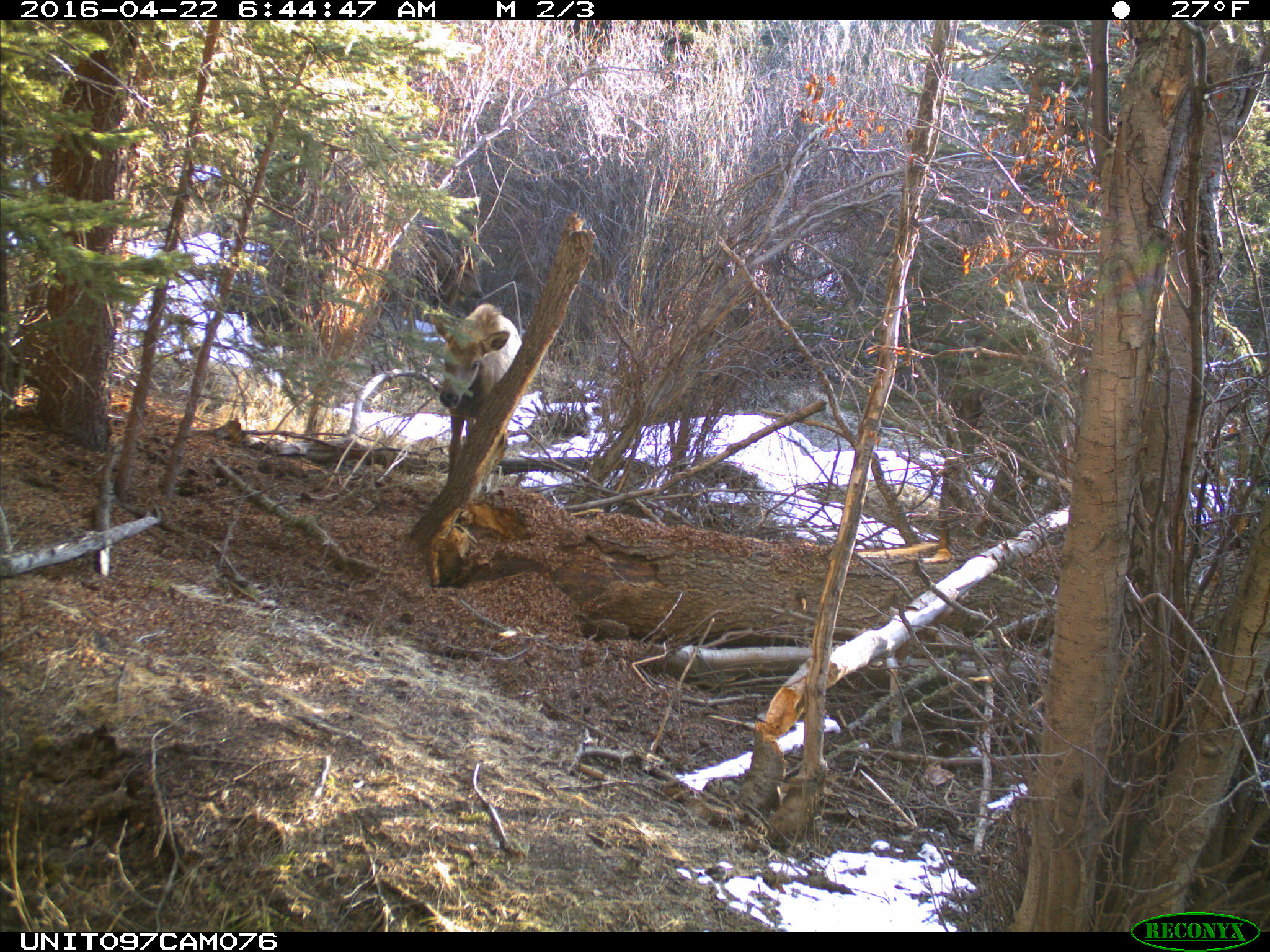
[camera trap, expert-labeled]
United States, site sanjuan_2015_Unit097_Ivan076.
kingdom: Animalia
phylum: Chordata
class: Mammalia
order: Artiodactyla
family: Cervidae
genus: Cervus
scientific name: Cervus elaphus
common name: red deer